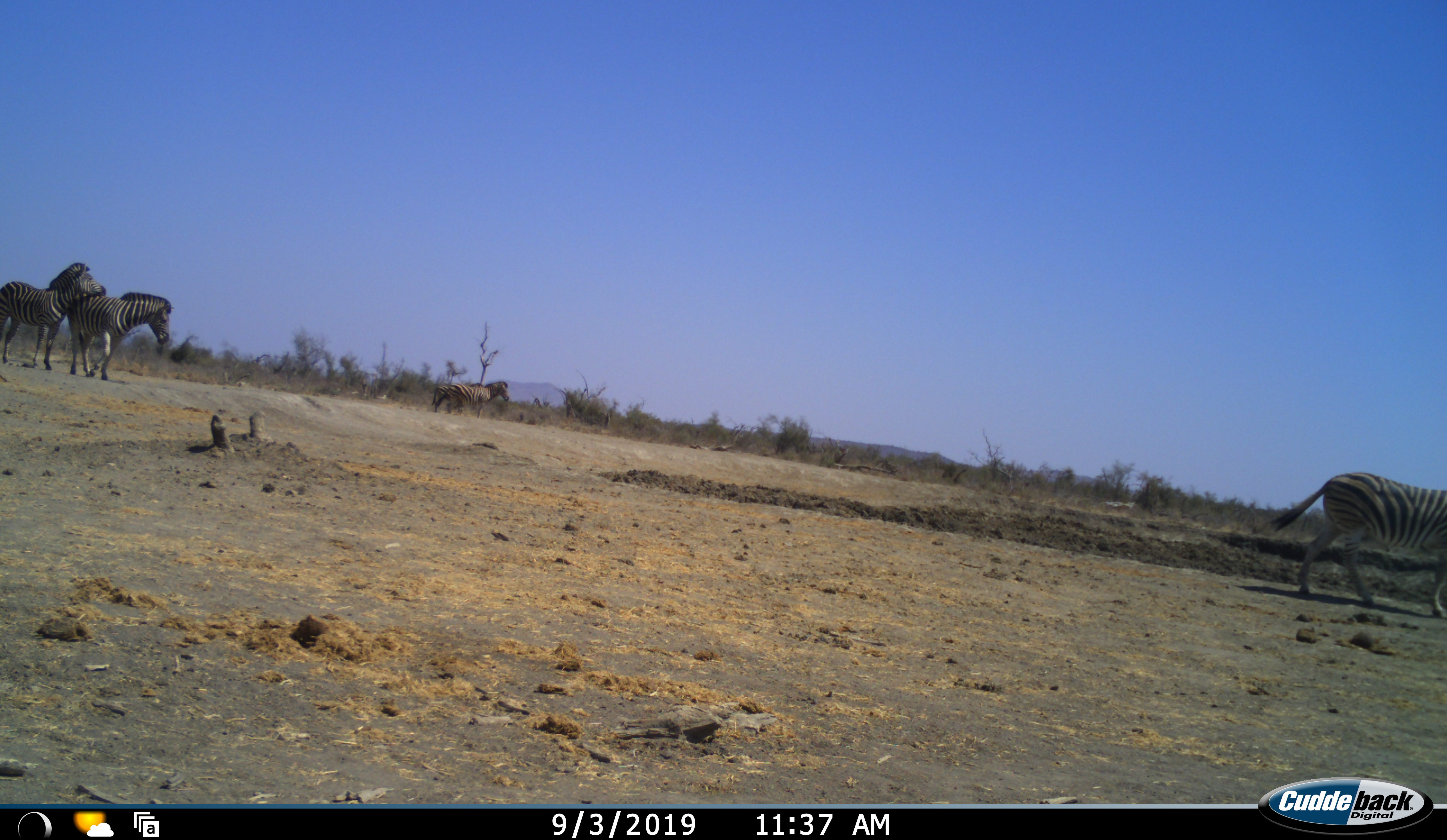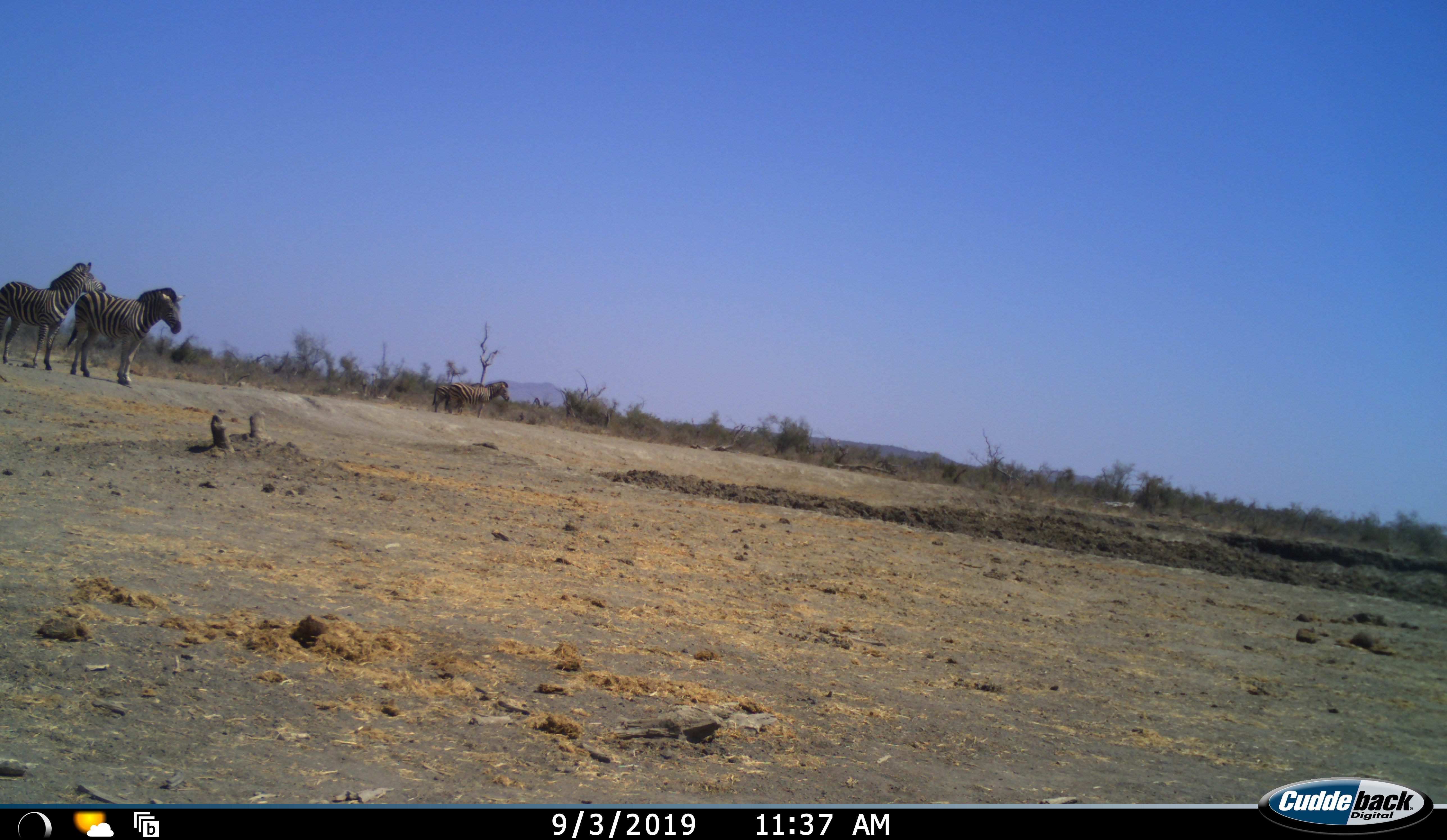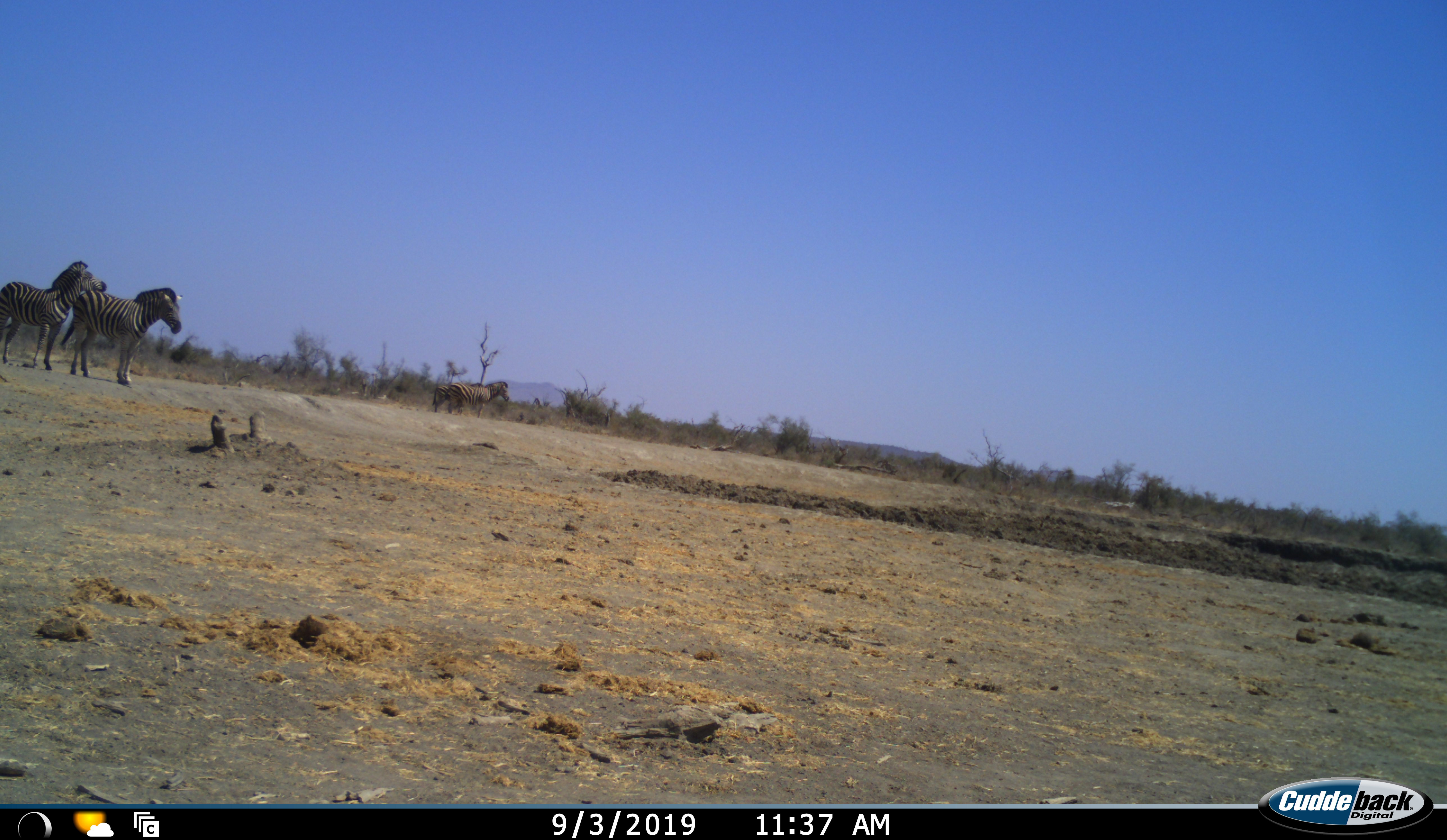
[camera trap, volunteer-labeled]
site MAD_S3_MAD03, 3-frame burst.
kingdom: Animalia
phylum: Chordata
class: Mammalia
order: Perissodactyla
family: Equidae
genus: Equus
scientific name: Equus quagga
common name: plains zebra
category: zebraplains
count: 5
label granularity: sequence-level